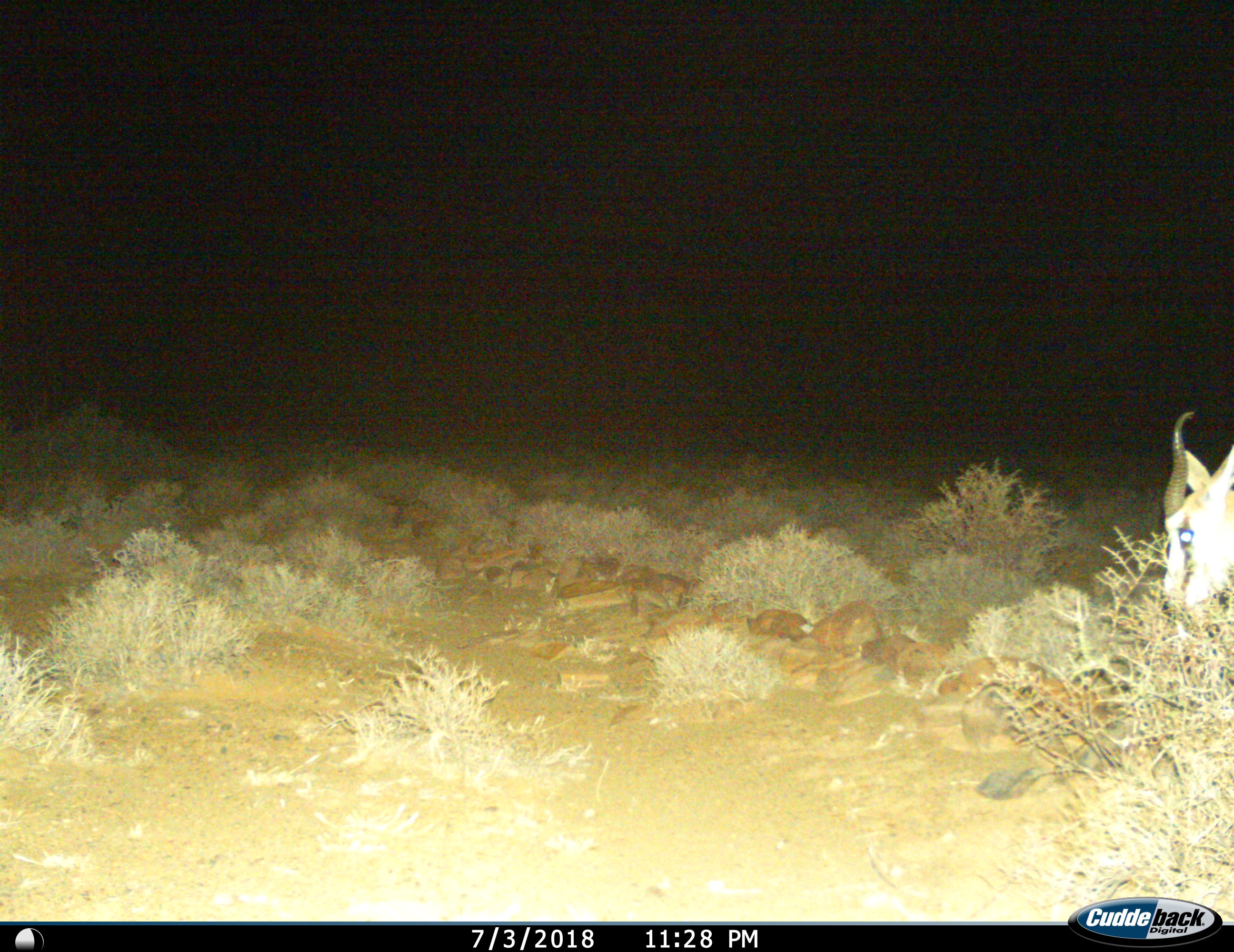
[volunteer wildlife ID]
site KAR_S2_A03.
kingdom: Animalia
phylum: Chordata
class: Mammalia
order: Artiodactyla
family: Bovidae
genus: Antidorcas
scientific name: Antidorcas marsupialis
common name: springbok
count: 1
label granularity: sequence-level